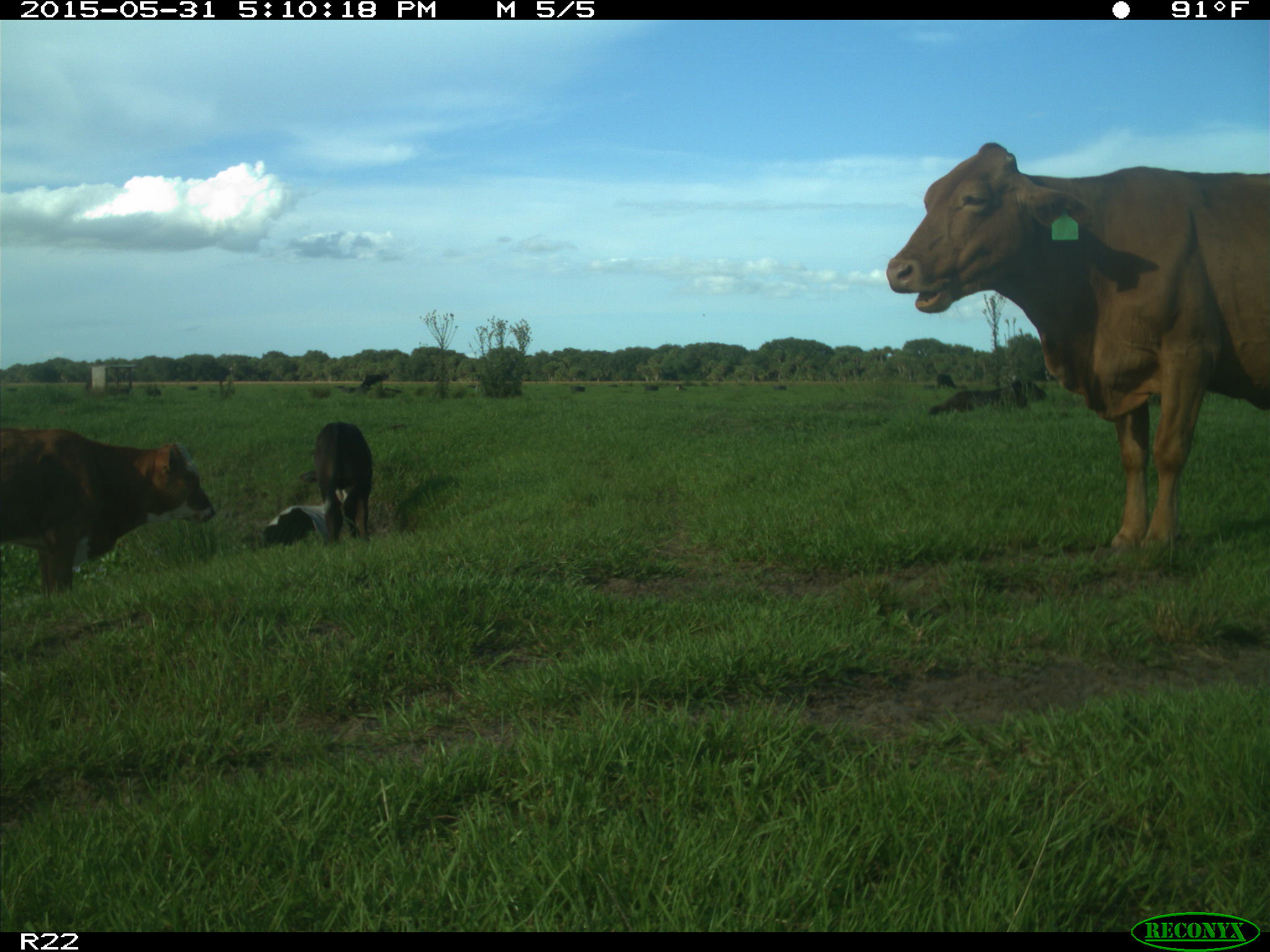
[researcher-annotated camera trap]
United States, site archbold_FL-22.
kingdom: Animalia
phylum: Chordata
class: Mammalia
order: Artiodactyla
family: Bovidae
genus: Bos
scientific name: Bos taurus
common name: domestic cow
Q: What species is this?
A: Bos taurus (domestic cow).